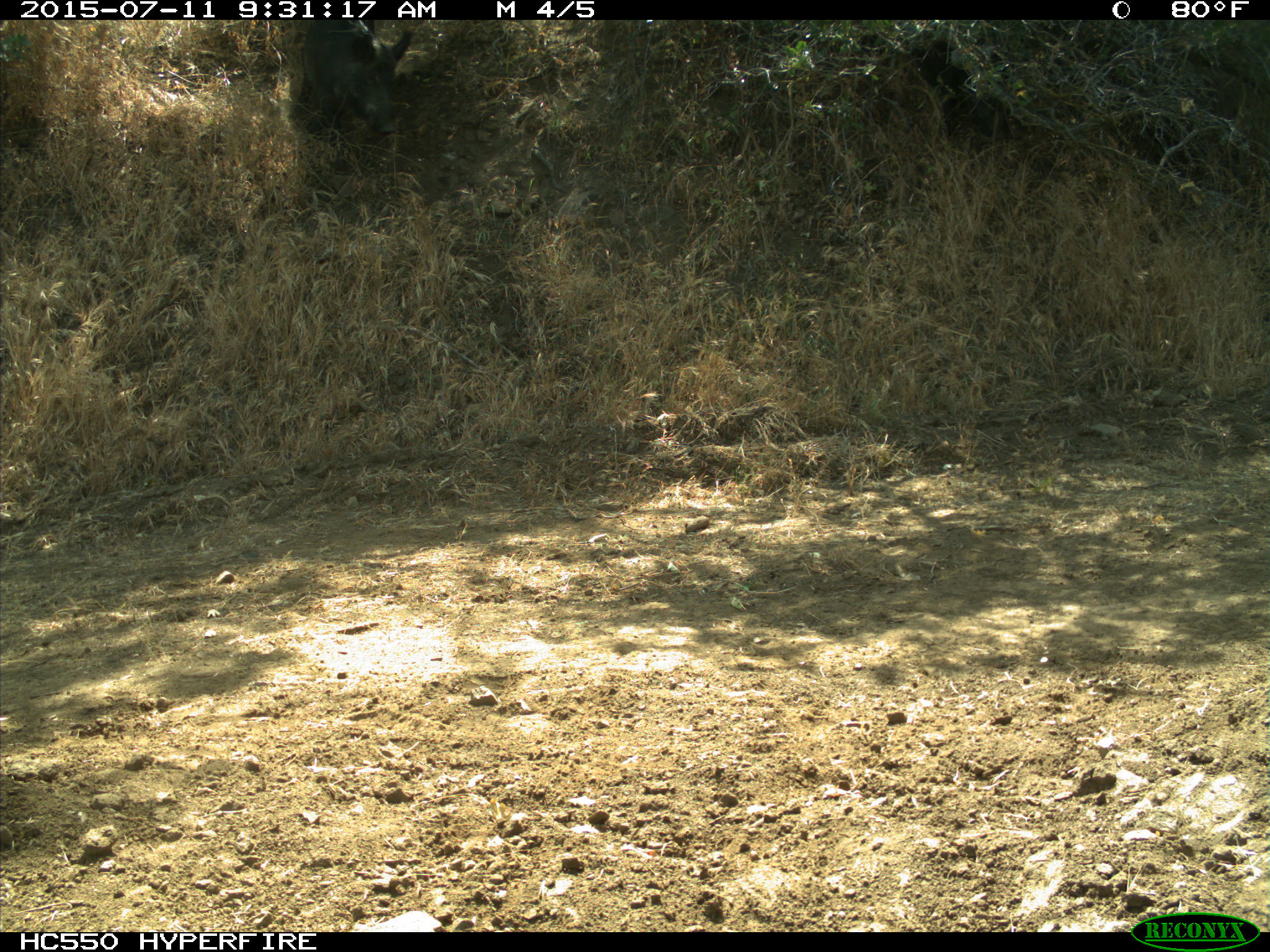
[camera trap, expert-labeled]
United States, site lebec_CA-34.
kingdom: Animalia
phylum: Chordata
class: Mammalia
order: Artiodactyla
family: Suidae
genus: Sus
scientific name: Sus scrofa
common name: wild boar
Sus scrofa (wild boar).